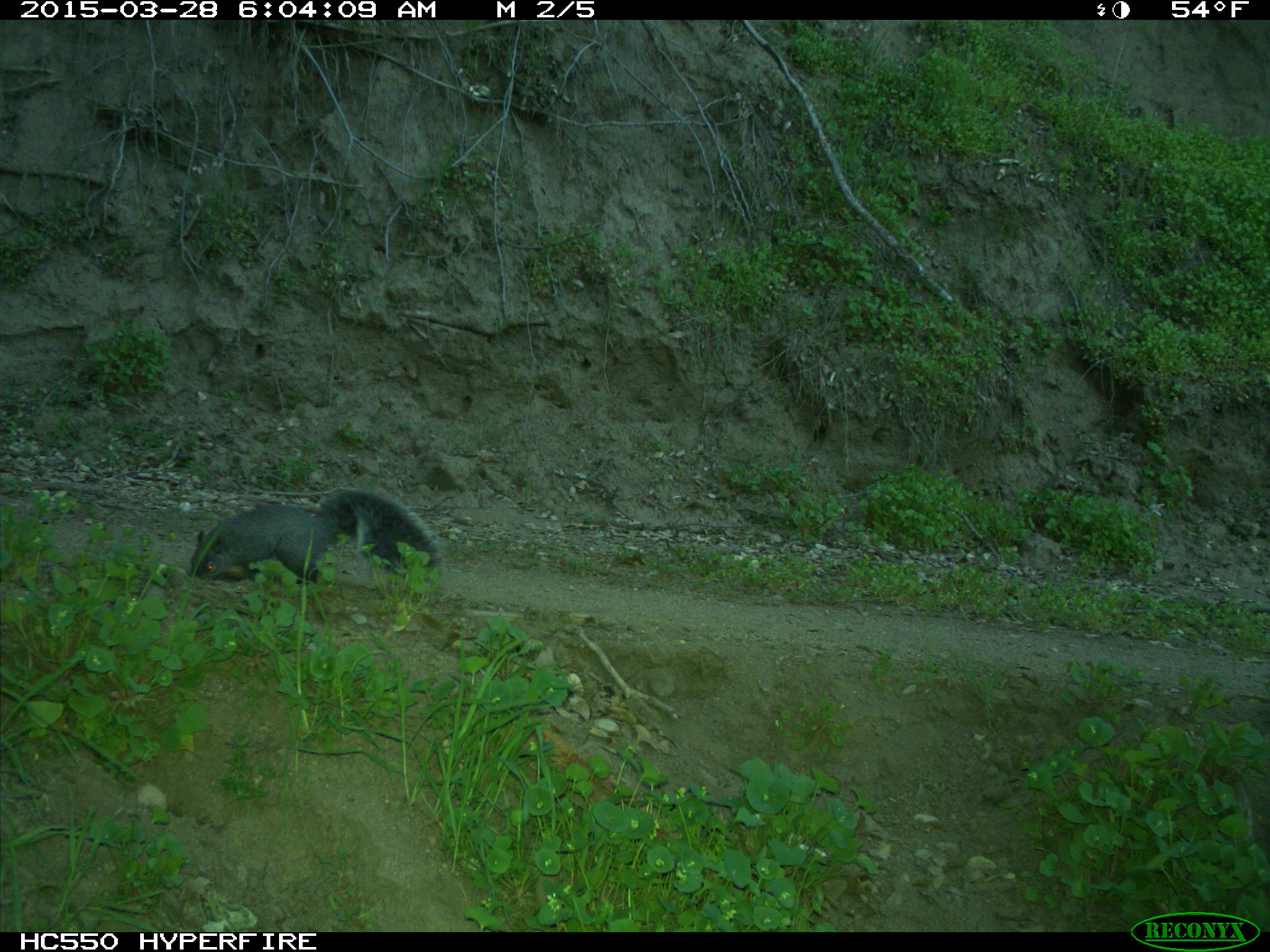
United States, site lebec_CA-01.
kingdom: Animalia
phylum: Chordata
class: Mammalia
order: Rodentia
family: Sciuridae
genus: Sciurus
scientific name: Sciurus carolinensis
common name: eastern gray squirrel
Sciurus carolinensis (eastern gray squirrel).